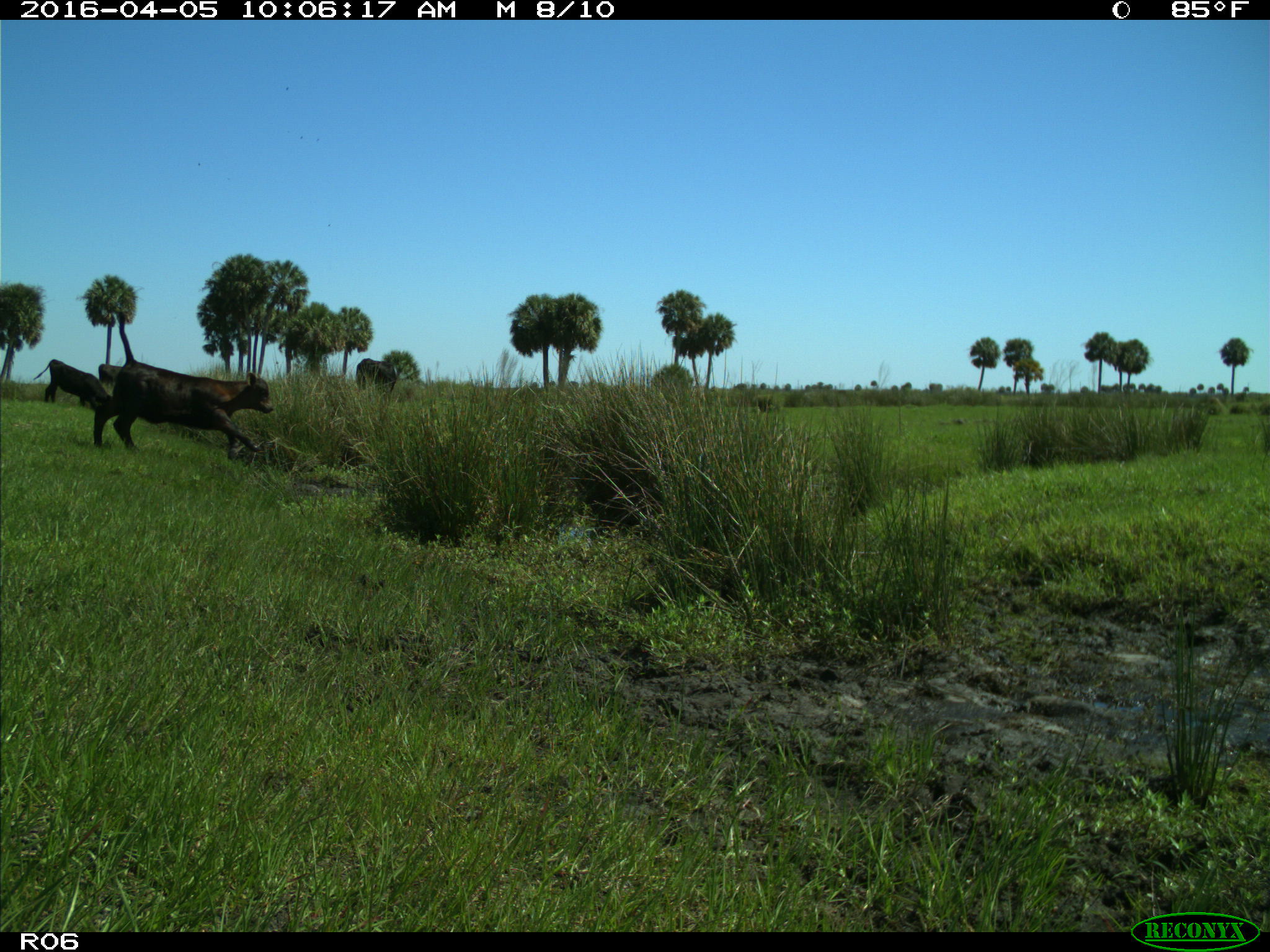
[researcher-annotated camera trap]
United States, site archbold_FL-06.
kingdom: Animalia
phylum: Chordata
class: Mammalia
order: Artiodactyla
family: Bovidae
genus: Bos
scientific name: Bos taurus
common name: domestic cow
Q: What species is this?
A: Bos taurus (domestic cow).